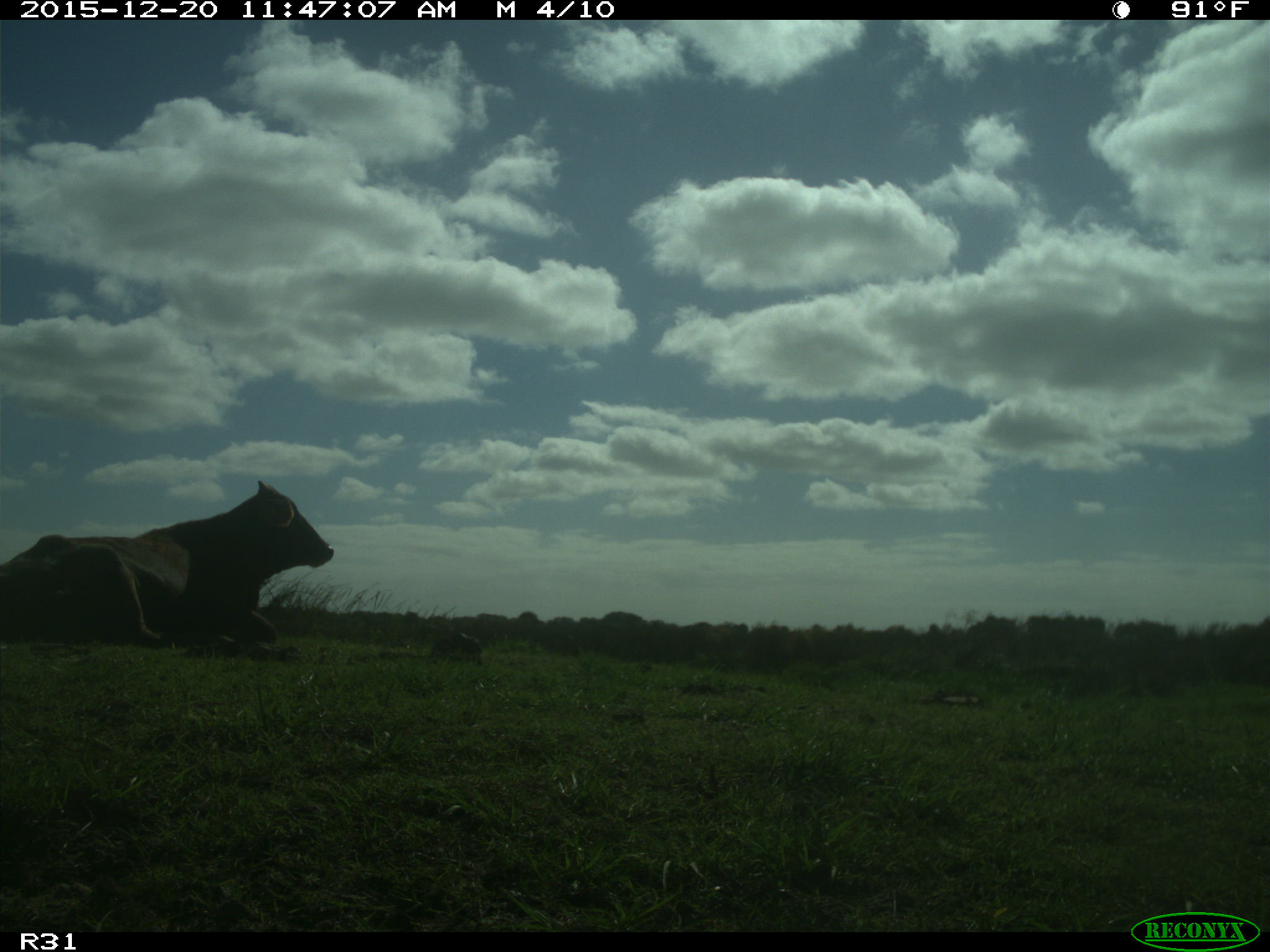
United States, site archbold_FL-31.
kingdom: Animalia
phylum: Chordata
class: Mammalia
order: Artiodactyla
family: Bovidae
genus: Bos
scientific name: Bos taurus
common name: domestic cow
Bos taurus (domestic cow).